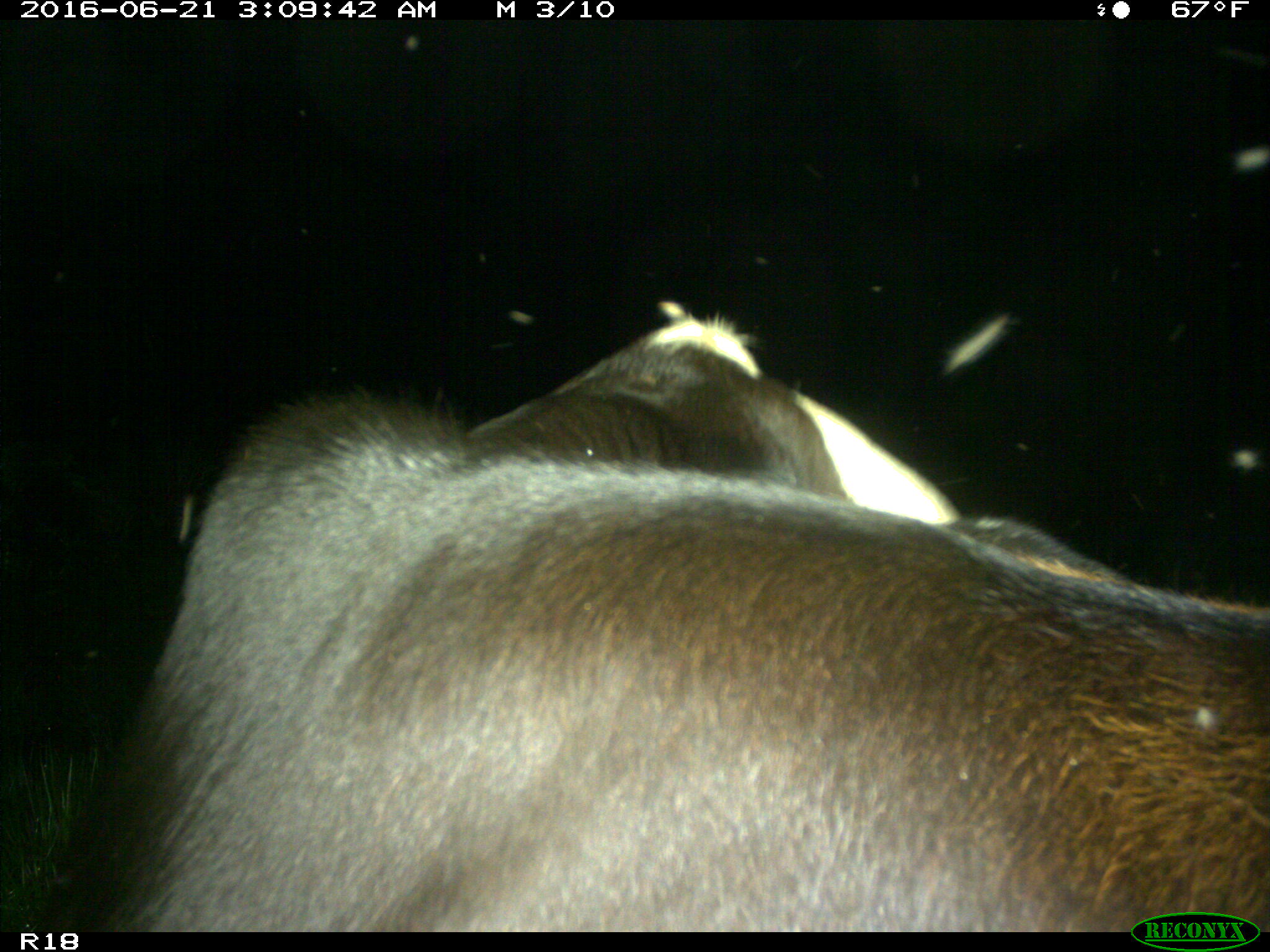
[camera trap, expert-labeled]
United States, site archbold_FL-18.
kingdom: Animalia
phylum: Chordata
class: Mammalia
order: Artiodactyla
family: Bovidae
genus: Bos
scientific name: Bos taurus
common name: domestic cow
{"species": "Bos taurus (domestic cow)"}